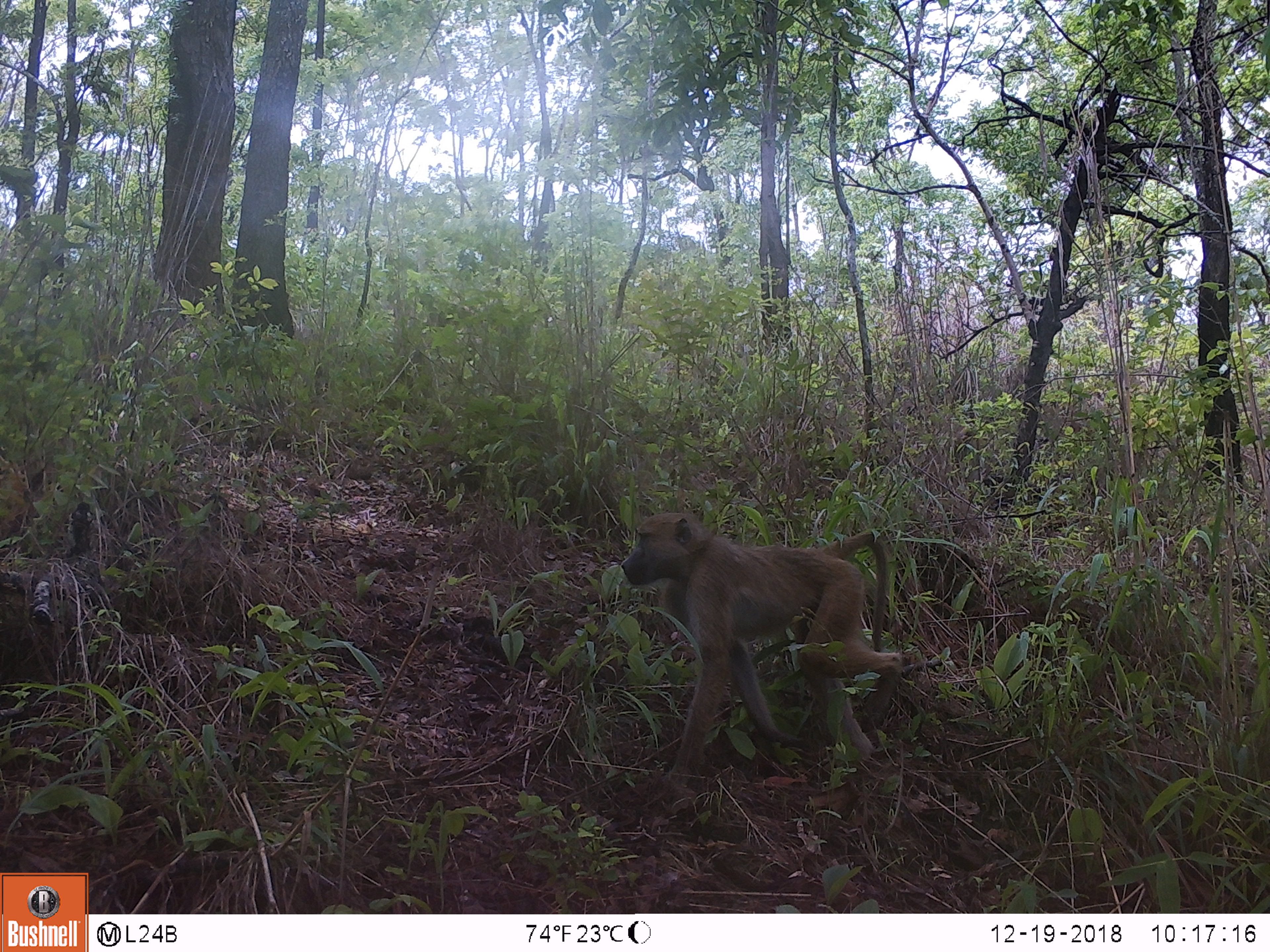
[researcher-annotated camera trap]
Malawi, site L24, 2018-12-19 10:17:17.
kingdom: Animalia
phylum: Chordata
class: Mammalia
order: Primates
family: Cercopithecidae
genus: Papio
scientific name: Papio cynocephalus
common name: yellow baboon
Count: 1.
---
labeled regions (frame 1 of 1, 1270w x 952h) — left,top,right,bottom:
yellow baboon: 614,501,914,797